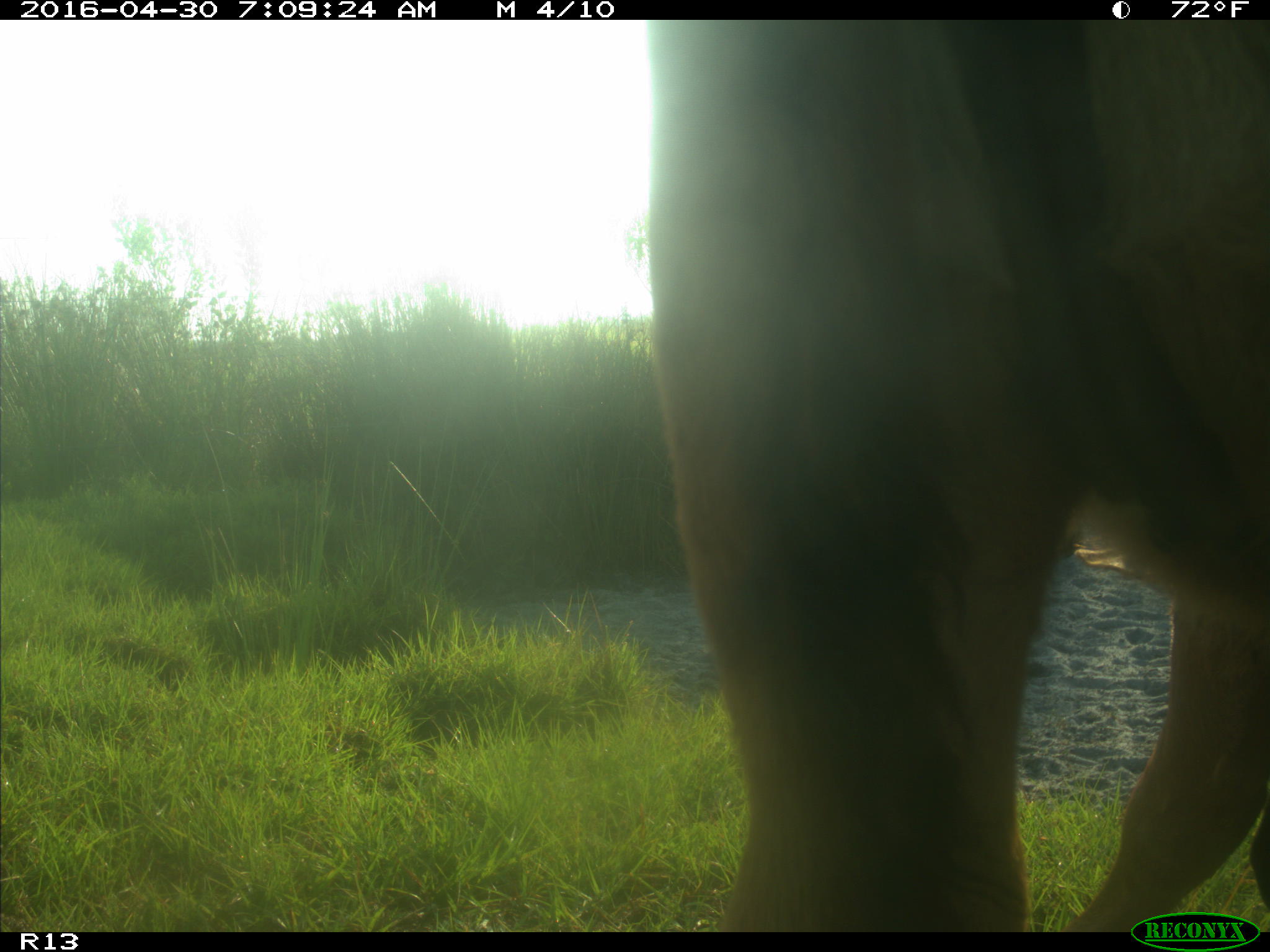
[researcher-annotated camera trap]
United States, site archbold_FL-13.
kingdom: Animalia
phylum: Chordata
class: Mammalia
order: Artiodactyla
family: Bovidae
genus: Bos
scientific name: Bos taurus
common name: domestic cow